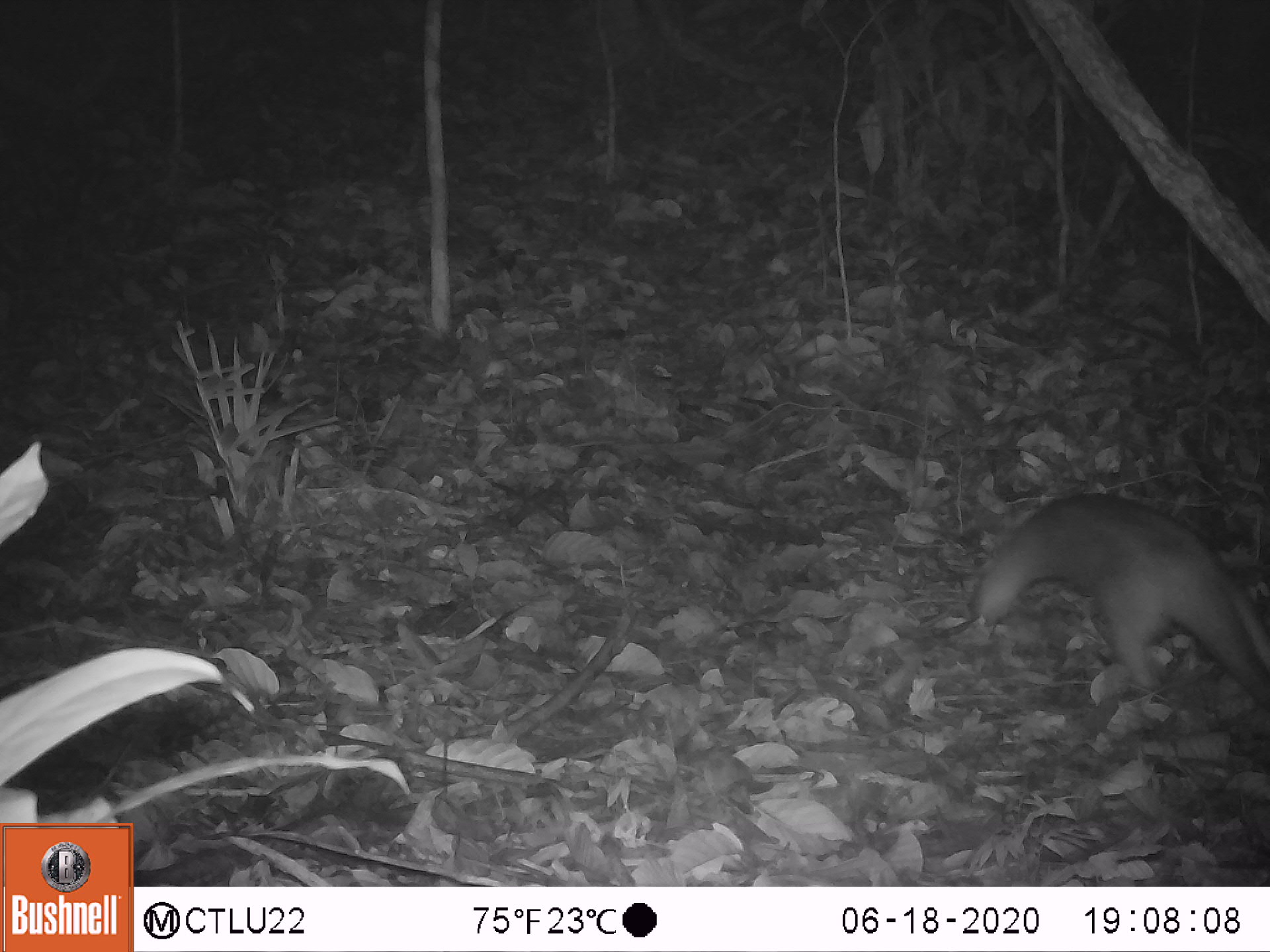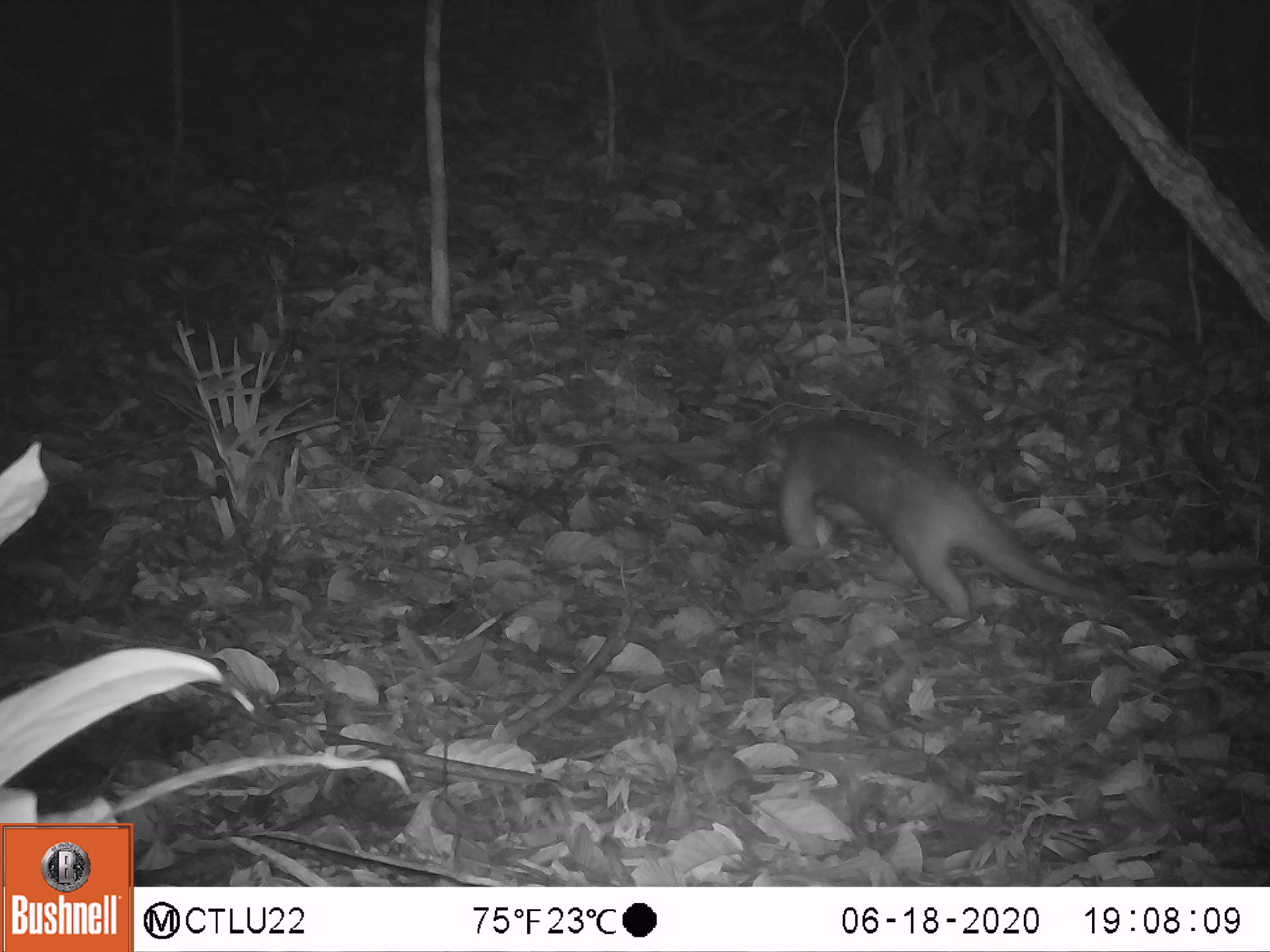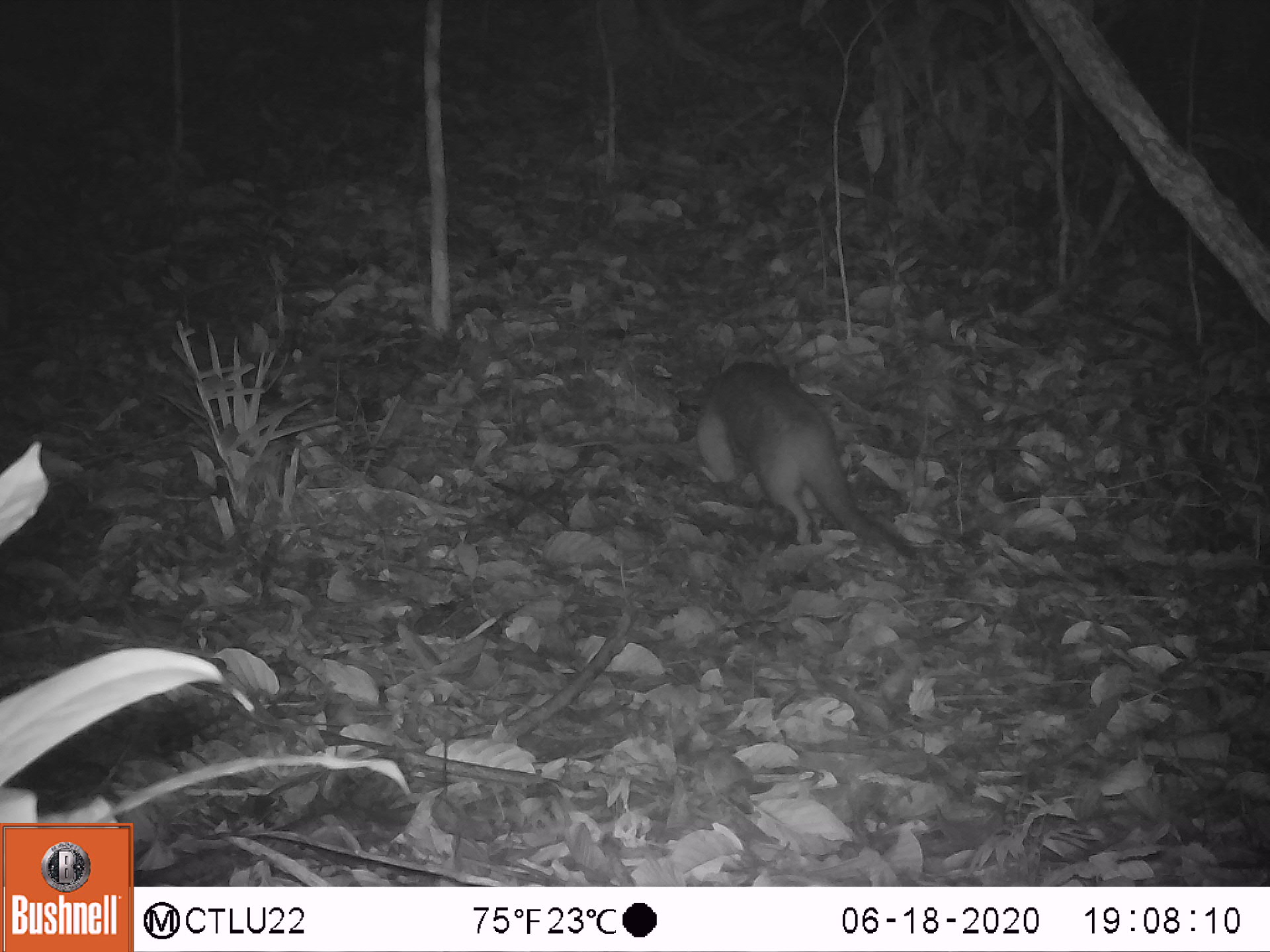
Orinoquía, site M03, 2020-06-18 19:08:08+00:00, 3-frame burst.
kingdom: Animalia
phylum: Chordata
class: Mammalia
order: Pilosa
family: Myrmecophagidae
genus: Tamandua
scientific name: Tamandua tetradactyla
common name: southern tamandua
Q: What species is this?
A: Southern tamandua (Tamandua tetradactyla).